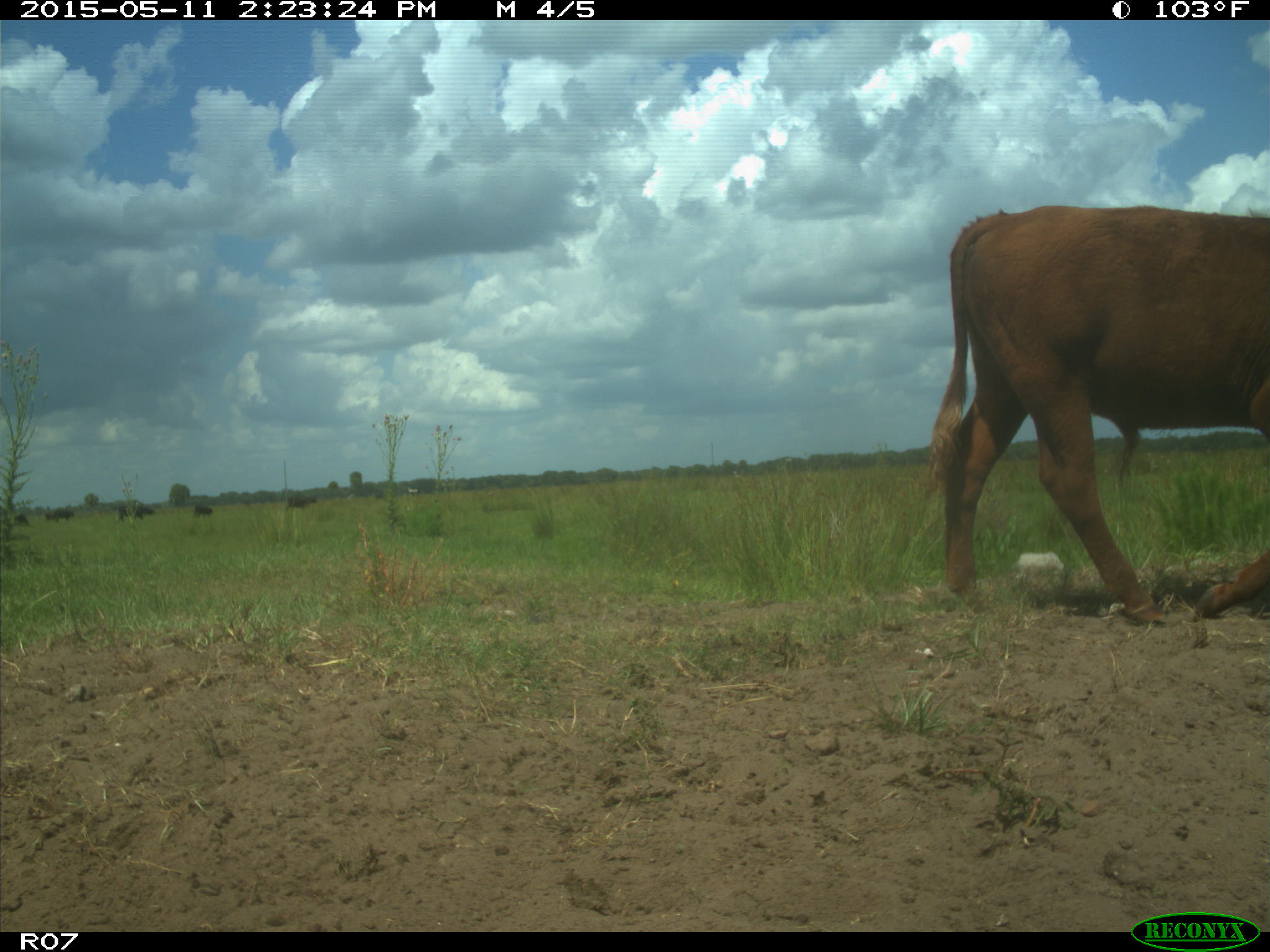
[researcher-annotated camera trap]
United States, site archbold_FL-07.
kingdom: Animalia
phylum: Chordata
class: Mammalia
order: Artiodactyla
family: Bovidae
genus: Bos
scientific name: Bos taurus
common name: domestic cow